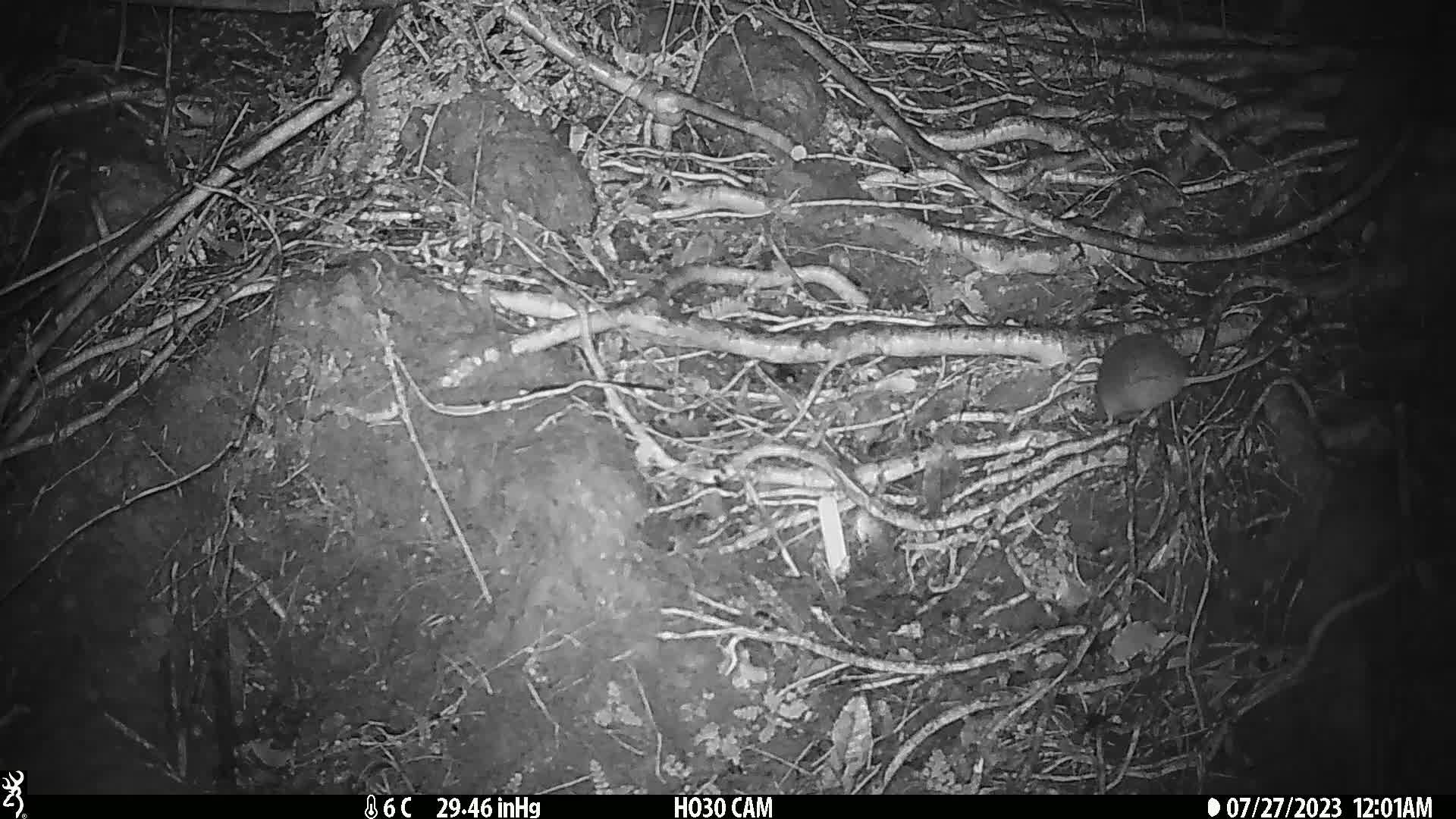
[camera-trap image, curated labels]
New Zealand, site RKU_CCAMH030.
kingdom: Animalia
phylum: Chordata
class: Mammalia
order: Rodentia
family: Muridae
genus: Rattus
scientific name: Rattus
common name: rat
Rat (Rattus).